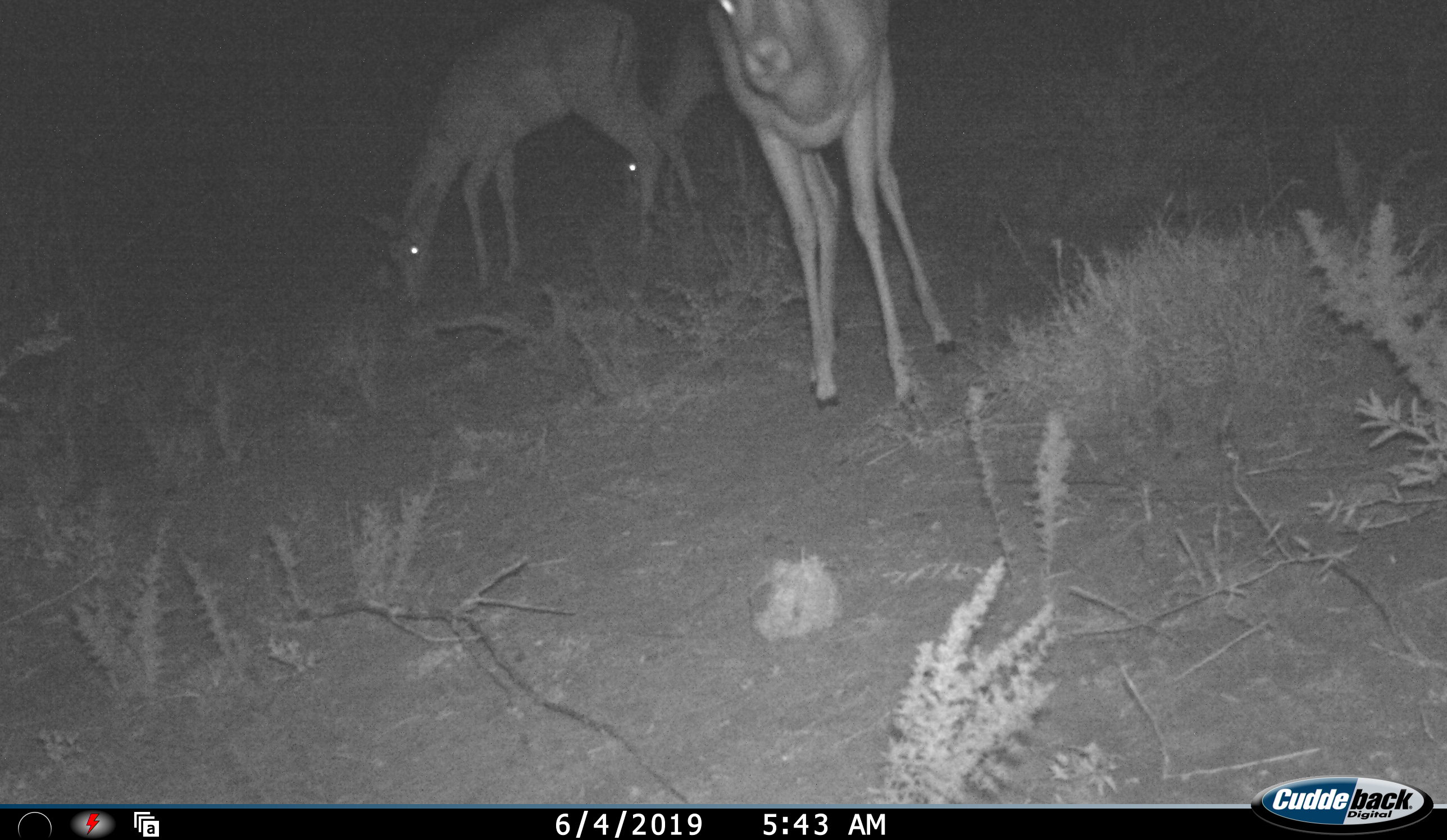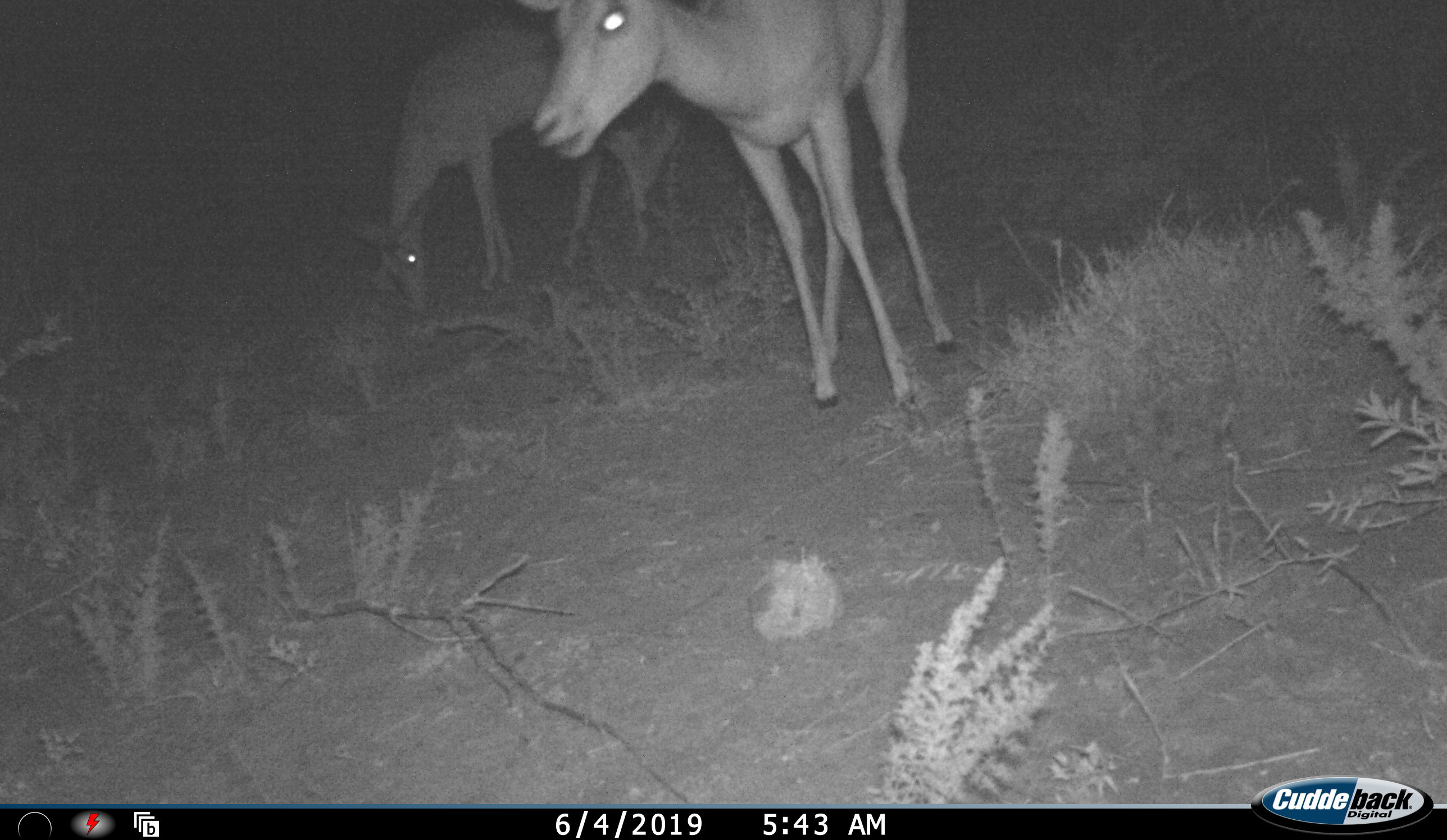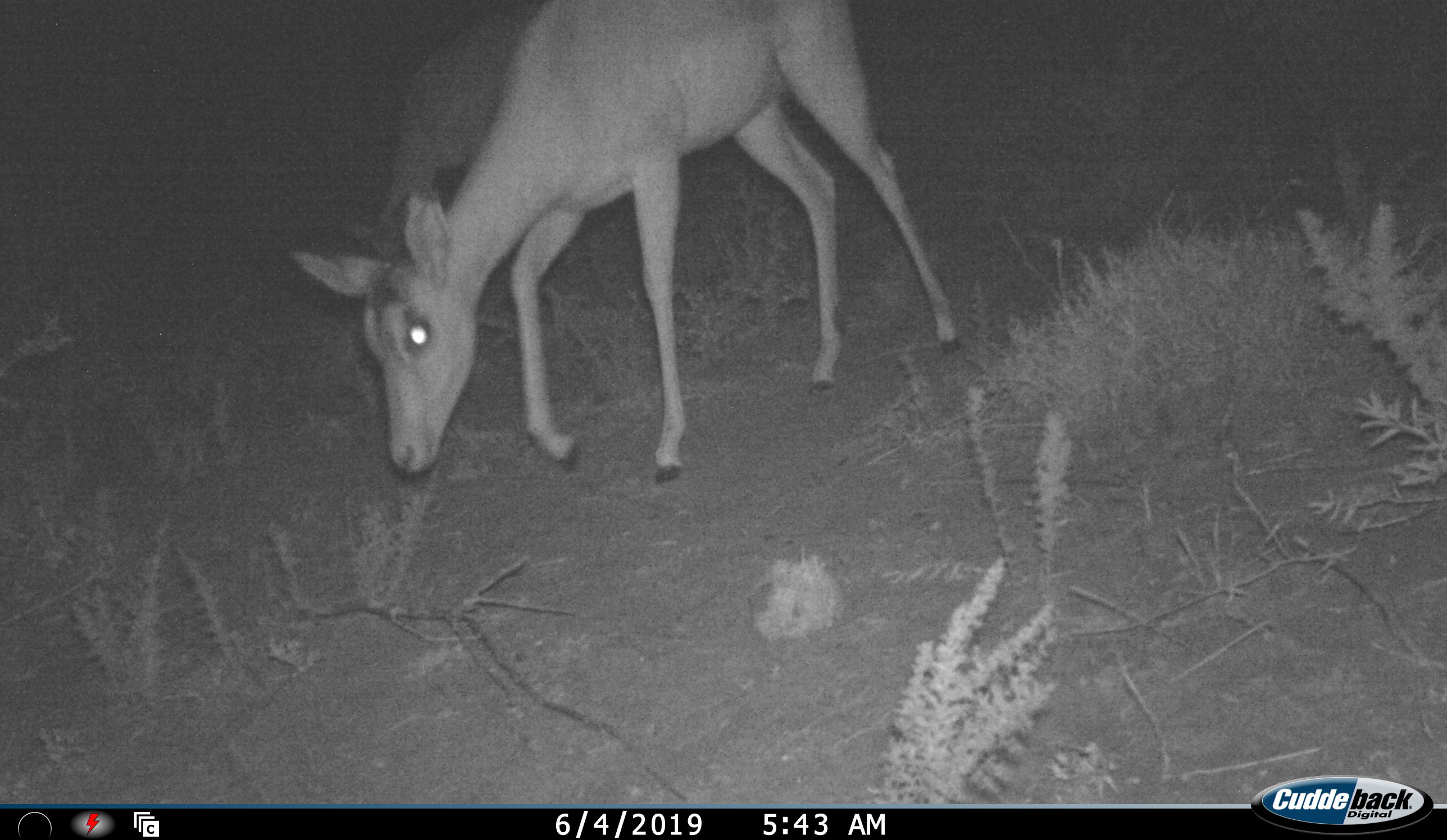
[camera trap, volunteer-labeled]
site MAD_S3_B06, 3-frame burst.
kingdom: Animalia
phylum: Chordata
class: Mammalia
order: Artiodactyla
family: Bovidae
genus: Aepyceros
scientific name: Aepyceros melampus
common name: impala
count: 3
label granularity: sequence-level